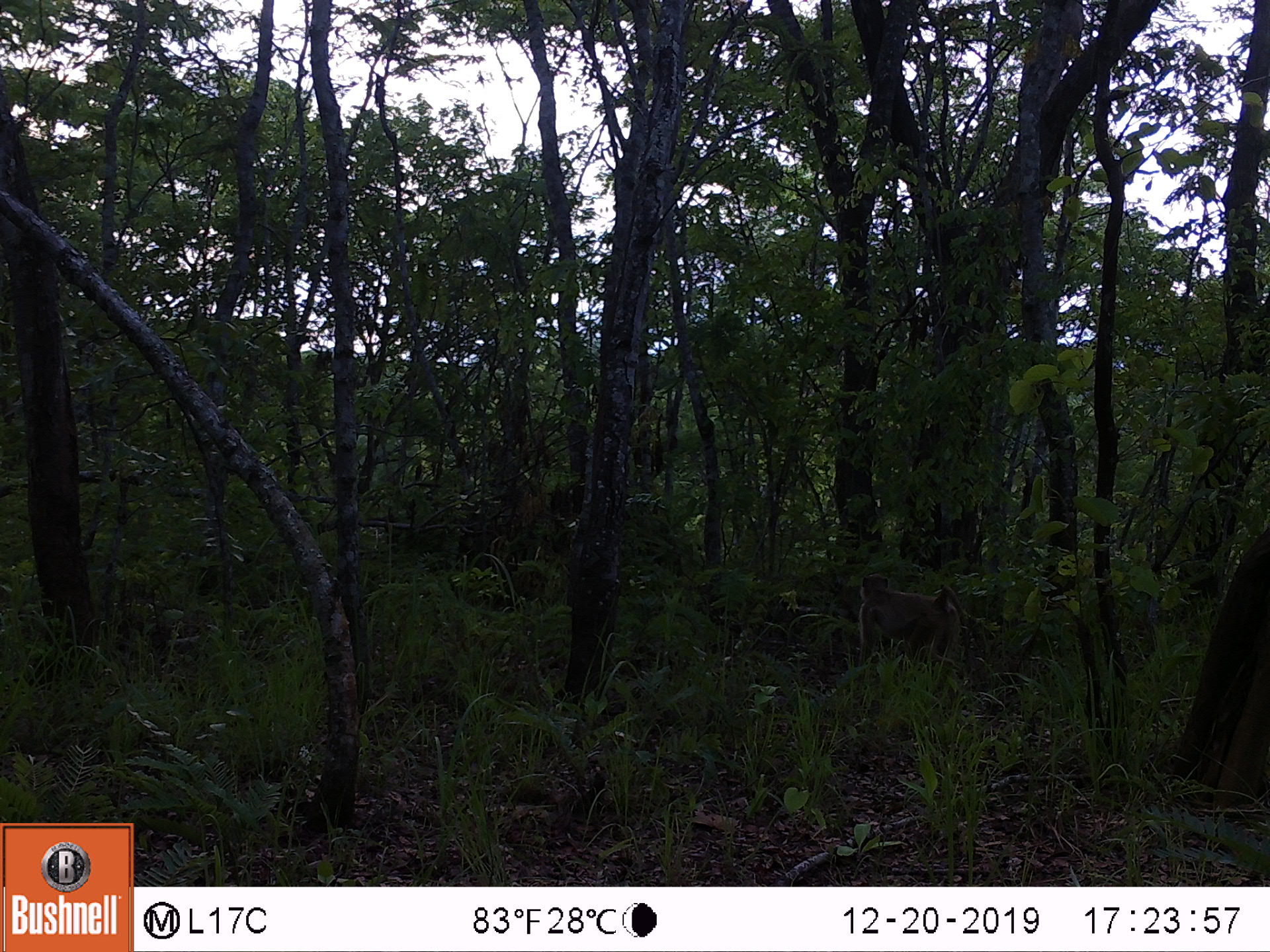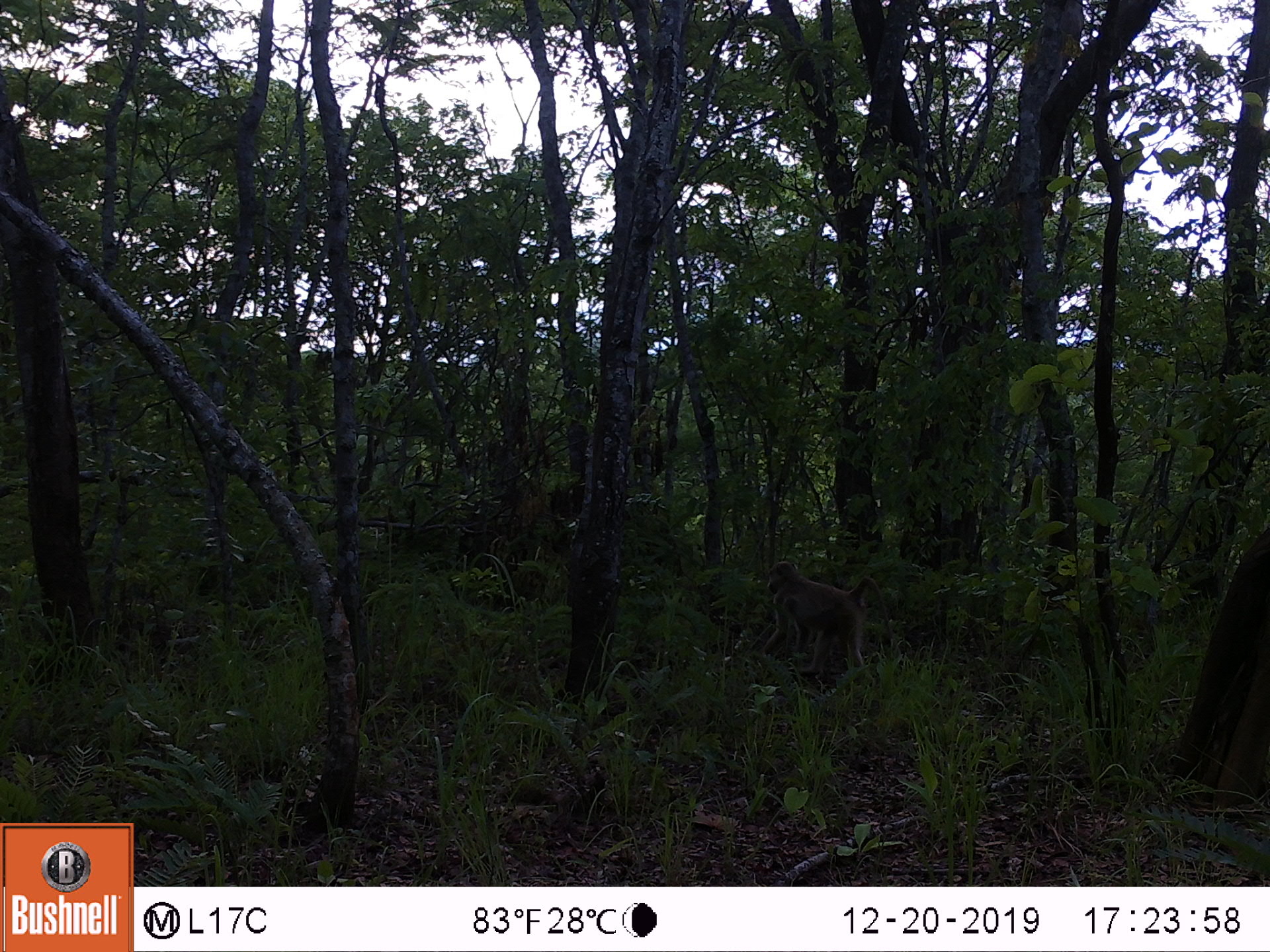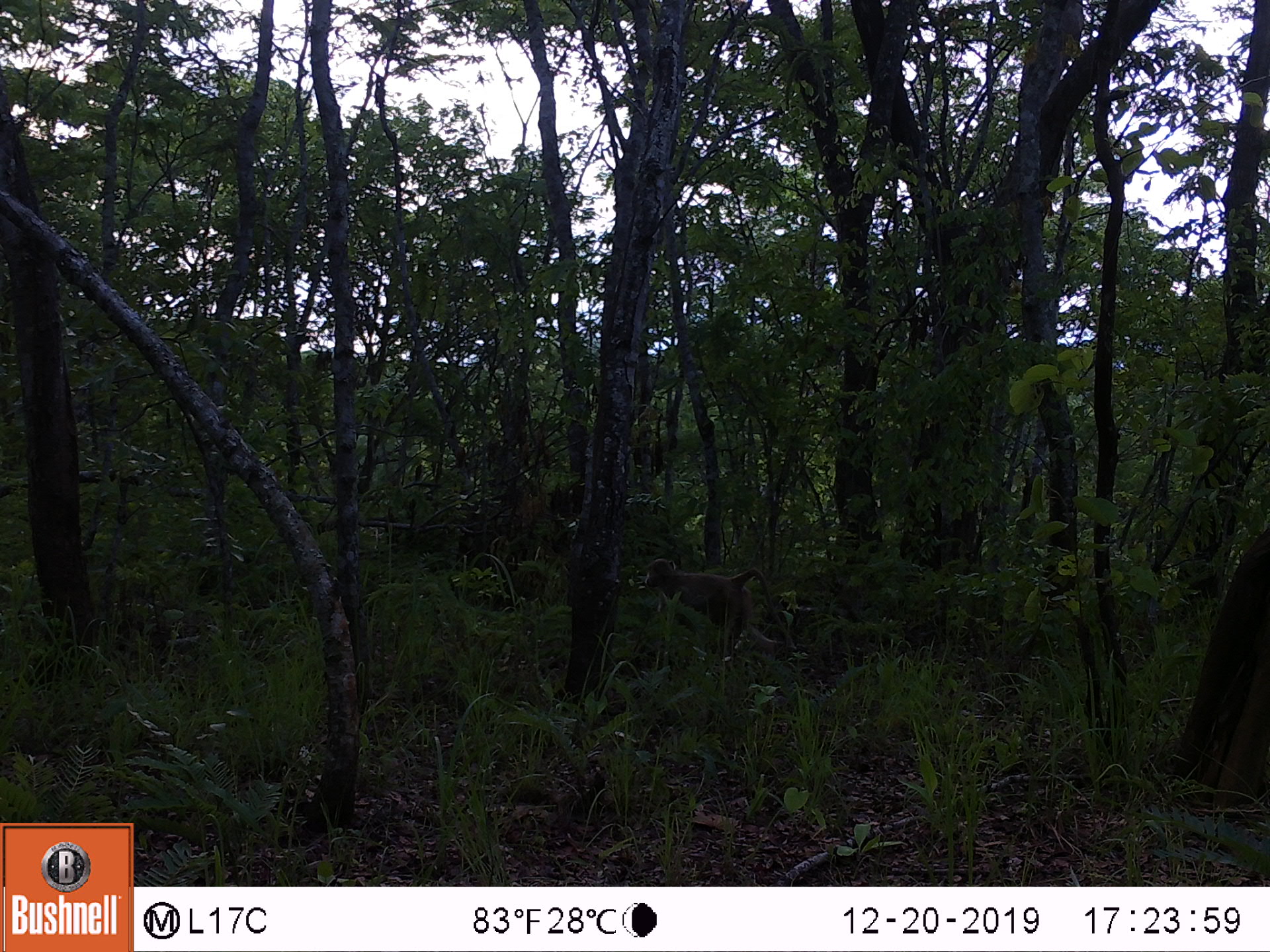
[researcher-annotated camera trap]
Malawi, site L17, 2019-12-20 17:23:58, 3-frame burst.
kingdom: Animalia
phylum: Chordata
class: Mammalia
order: Primates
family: Cercopithecidae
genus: Papio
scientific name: Papio cynocephalus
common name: yellow baboon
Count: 1.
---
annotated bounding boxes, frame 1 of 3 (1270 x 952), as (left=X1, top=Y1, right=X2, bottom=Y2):
yellow baboon: (left=851, top=570, right=968, bottom=685)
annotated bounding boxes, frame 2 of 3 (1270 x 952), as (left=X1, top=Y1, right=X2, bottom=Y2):
yellow baboon: (left=757, top=553, right=900, bottom=685)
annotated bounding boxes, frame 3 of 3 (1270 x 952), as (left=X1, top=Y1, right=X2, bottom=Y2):
yellow baboon: (left=632, top=557, right=792, bottom=658)